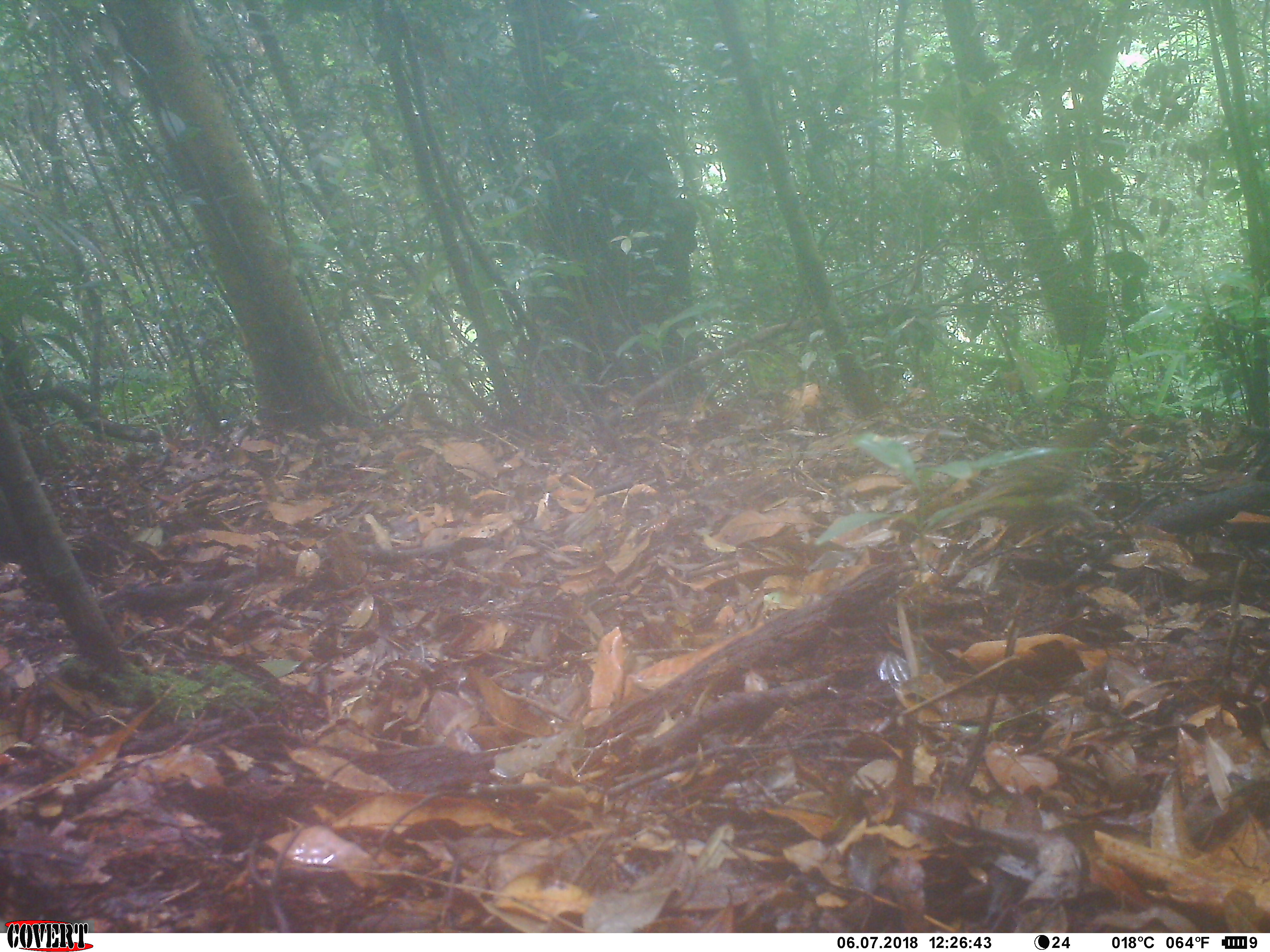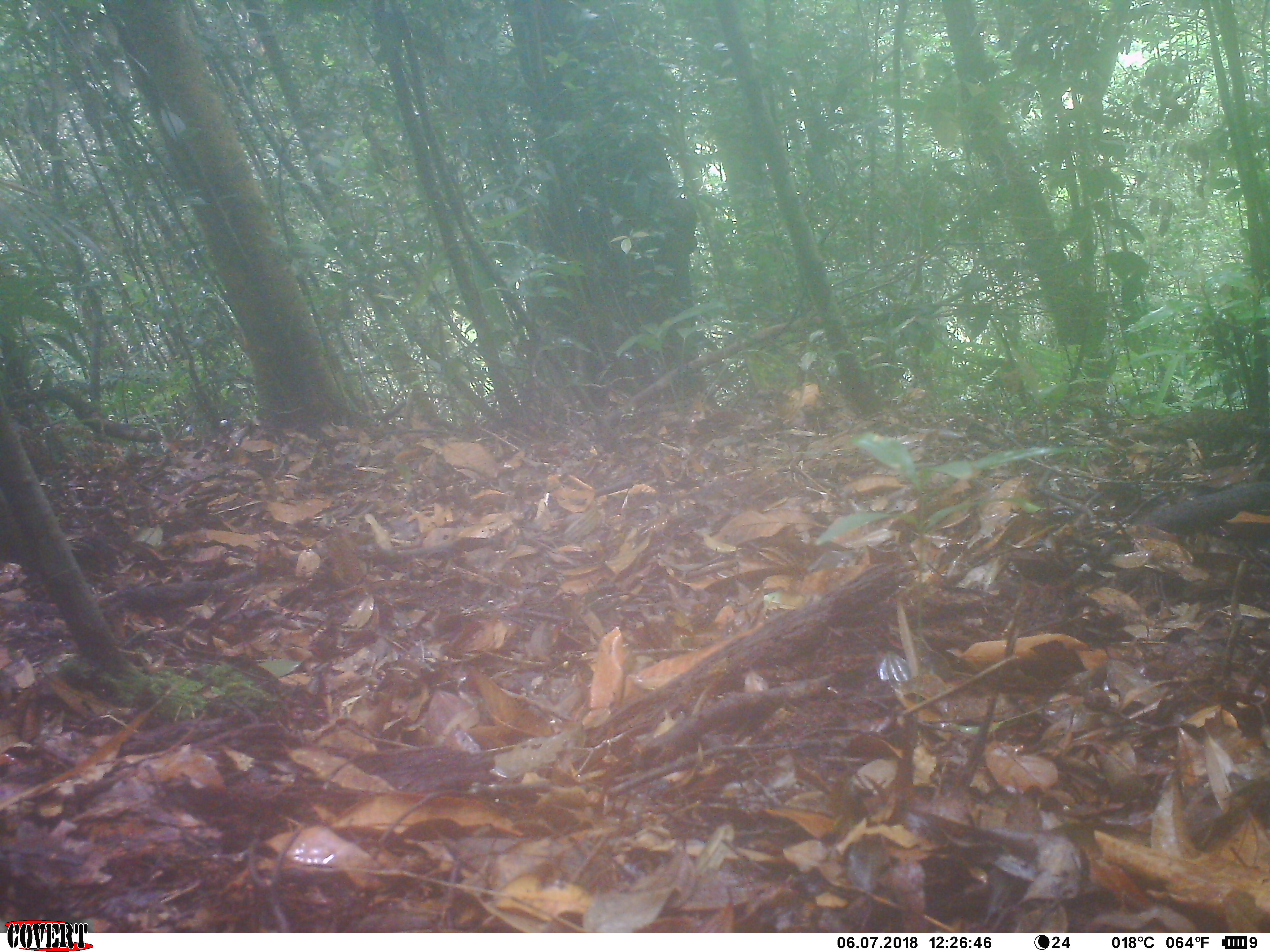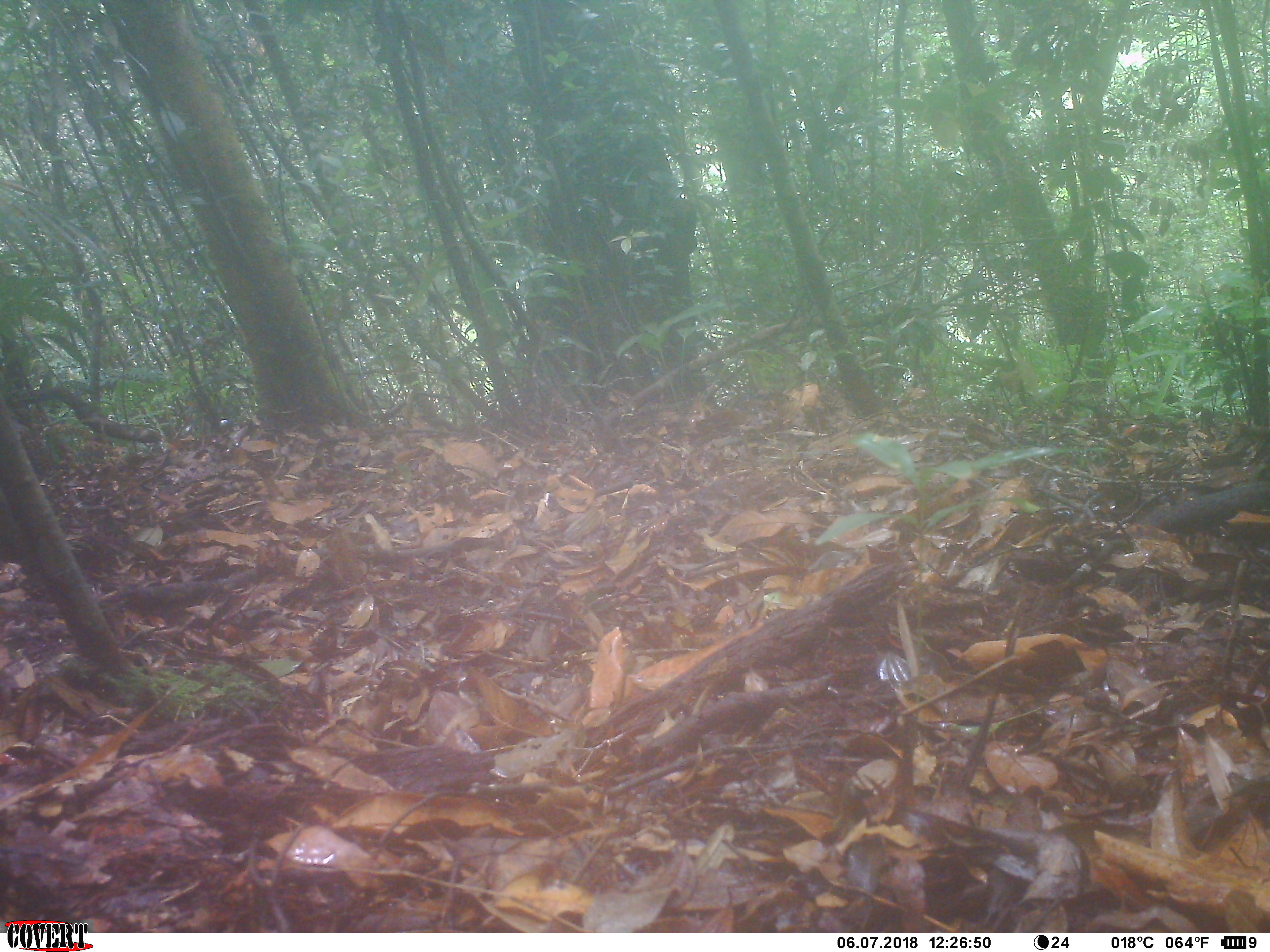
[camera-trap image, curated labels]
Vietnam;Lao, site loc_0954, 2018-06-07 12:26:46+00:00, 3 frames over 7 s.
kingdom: Animalia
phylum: Chordata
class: Aves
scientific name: Aves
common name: bird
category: unidentified bird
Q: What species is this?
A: Unidentified bird (bird) (Aves).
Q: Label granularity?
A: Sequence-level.